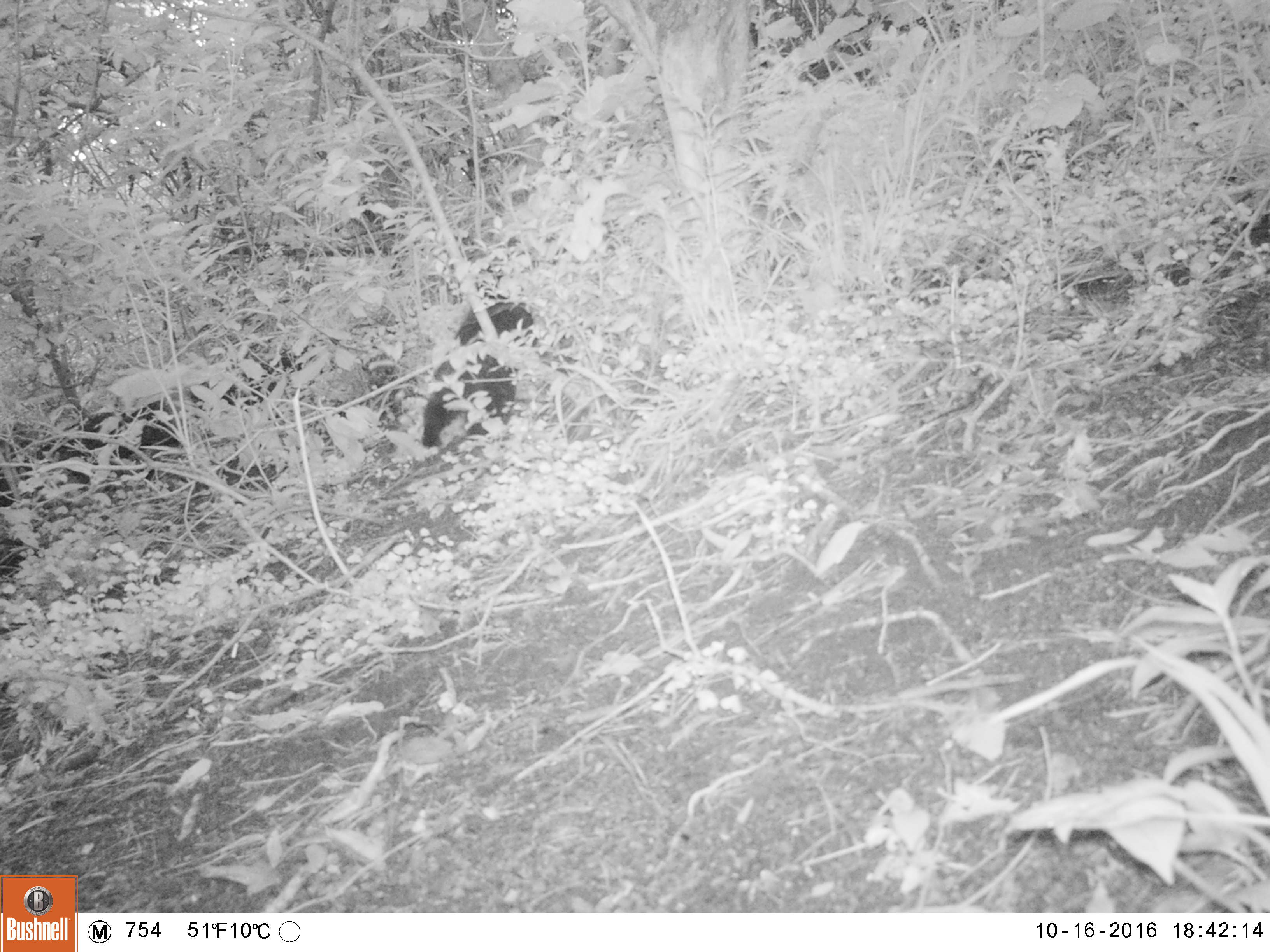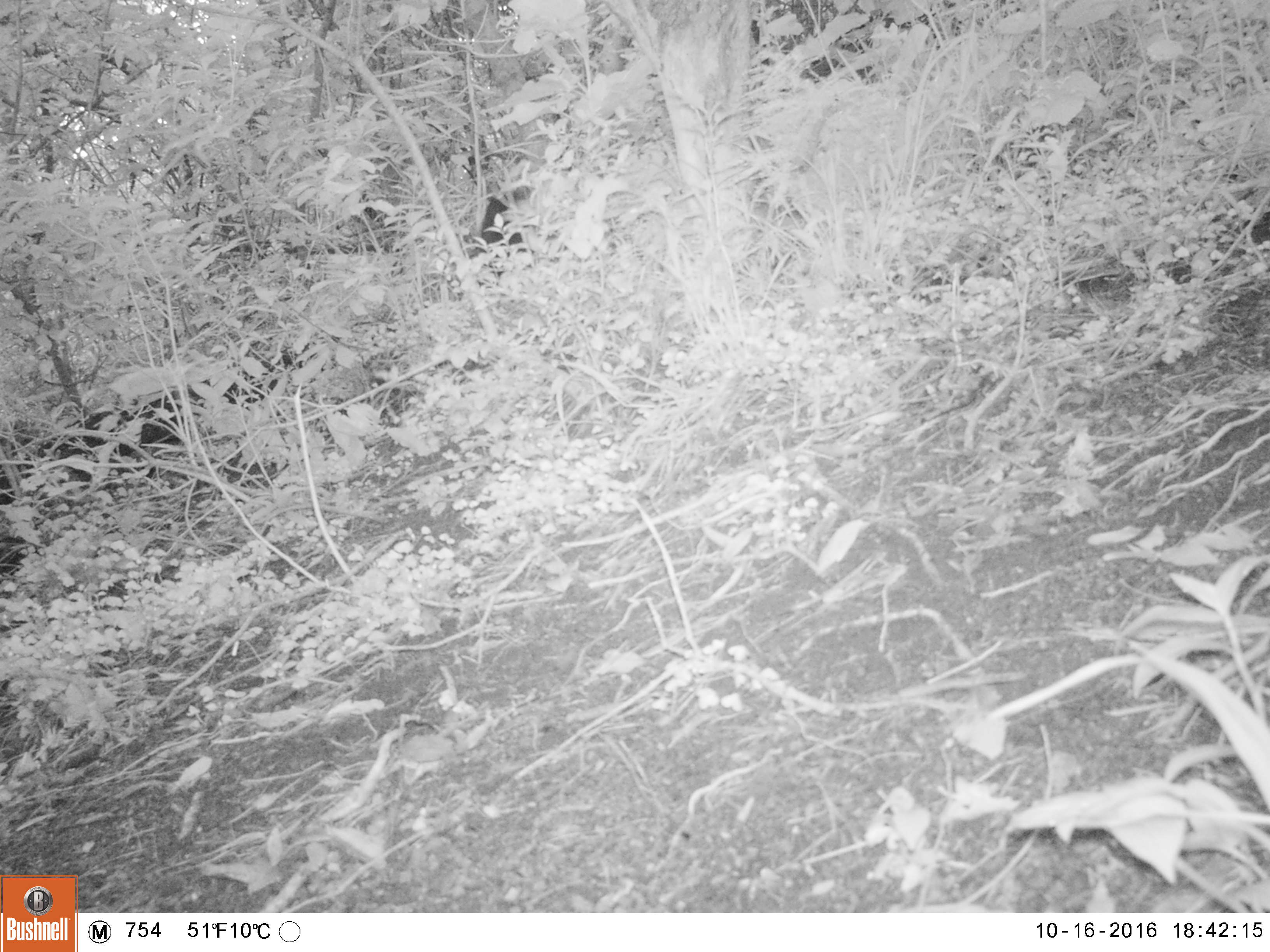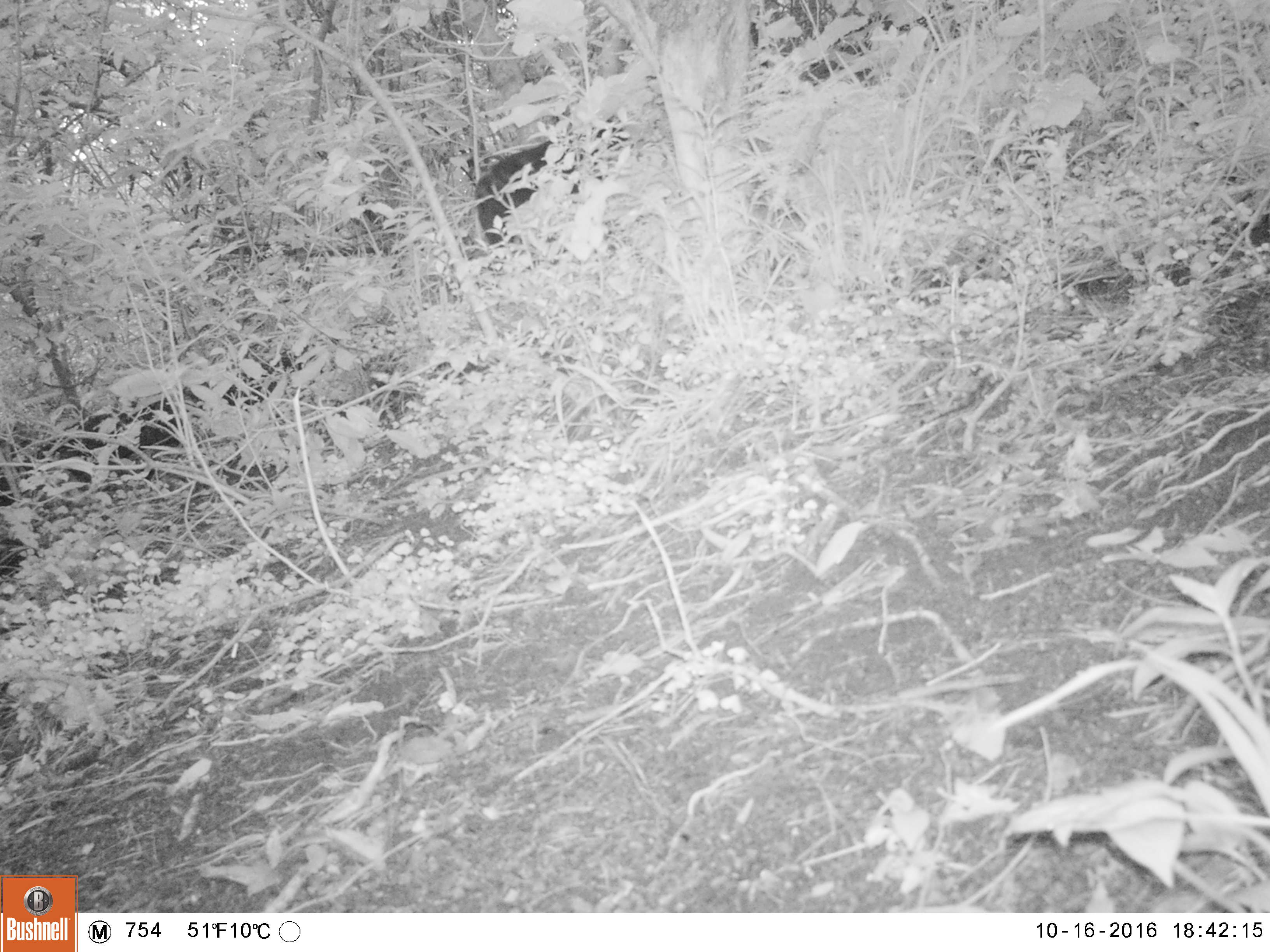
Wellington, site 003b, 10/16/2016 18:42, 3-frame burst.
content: unidentified animal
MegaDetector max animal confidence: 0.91